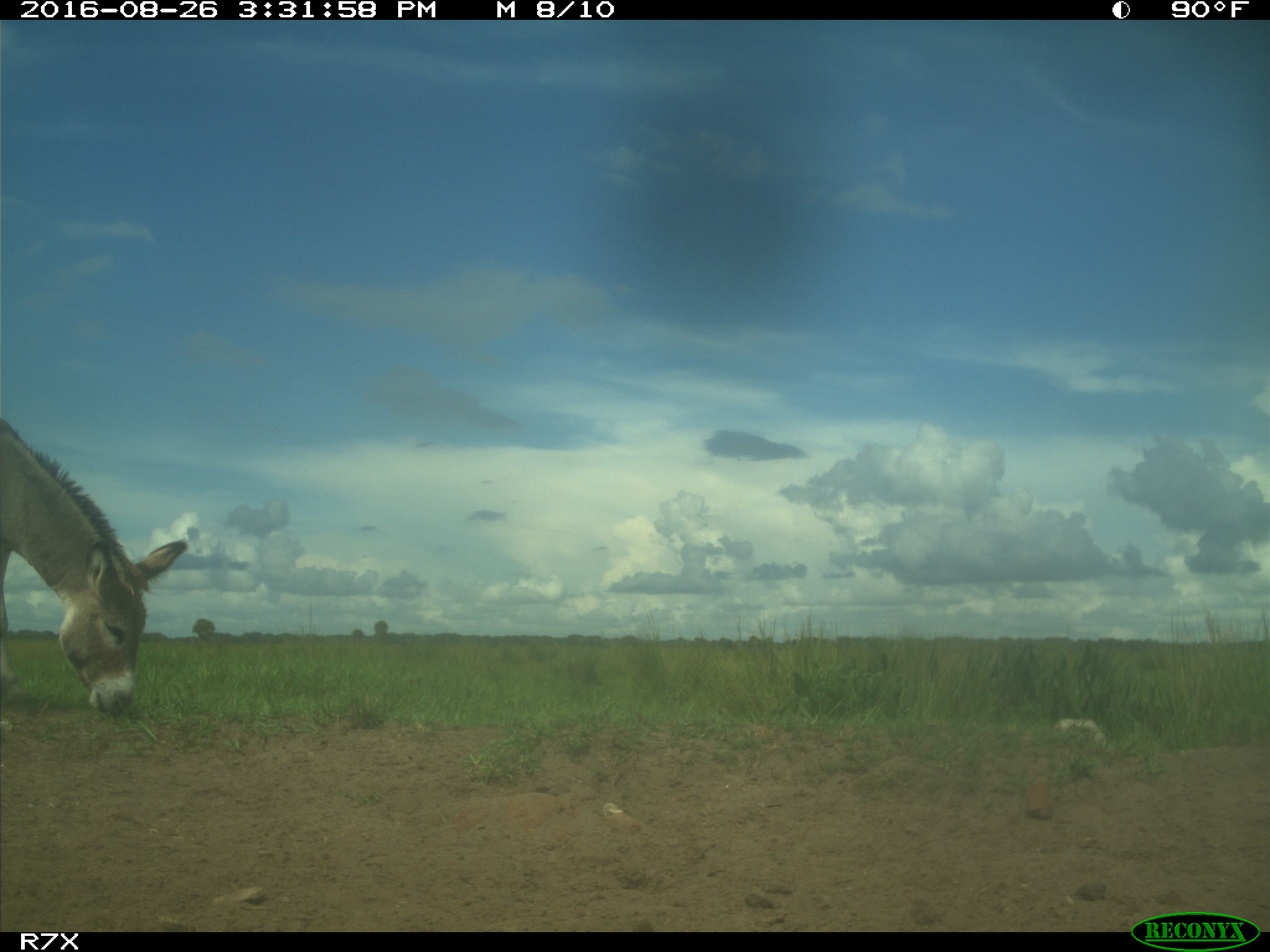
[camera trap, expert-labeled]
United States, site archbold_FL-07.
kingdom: Animalia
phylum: Chordata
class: Mammalia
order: Perissodactyla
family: Equidae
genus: Equus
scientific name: Equus africanus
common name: african wild ass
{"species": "Equus africanus (african wild ass)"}